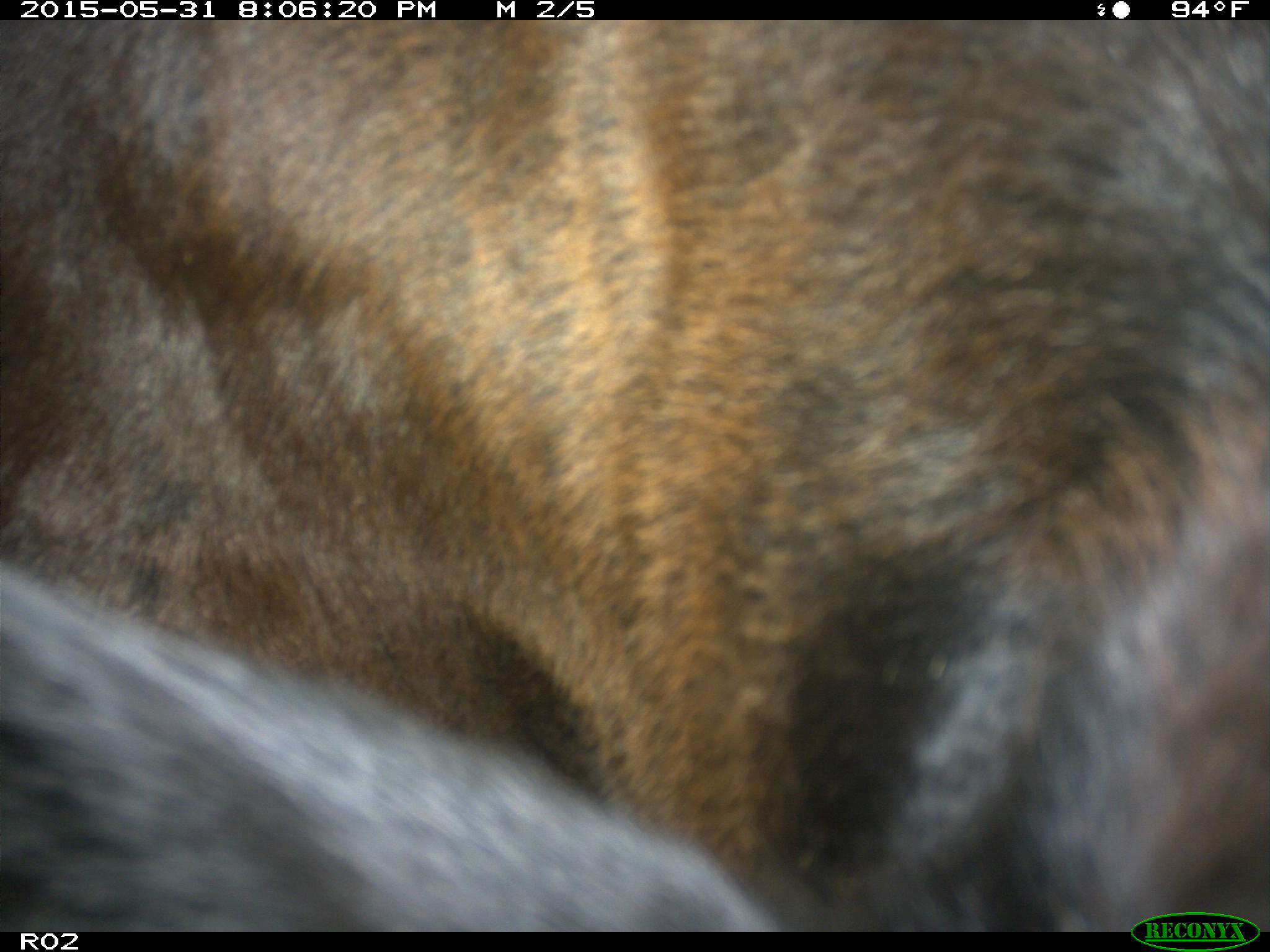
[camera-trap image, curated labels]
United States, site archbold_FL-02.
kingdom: Animalia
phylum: Chordata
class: Mammalia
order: Artiodactyla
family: Bovidae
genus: Bos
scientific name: Bos taurus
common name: domestic cow